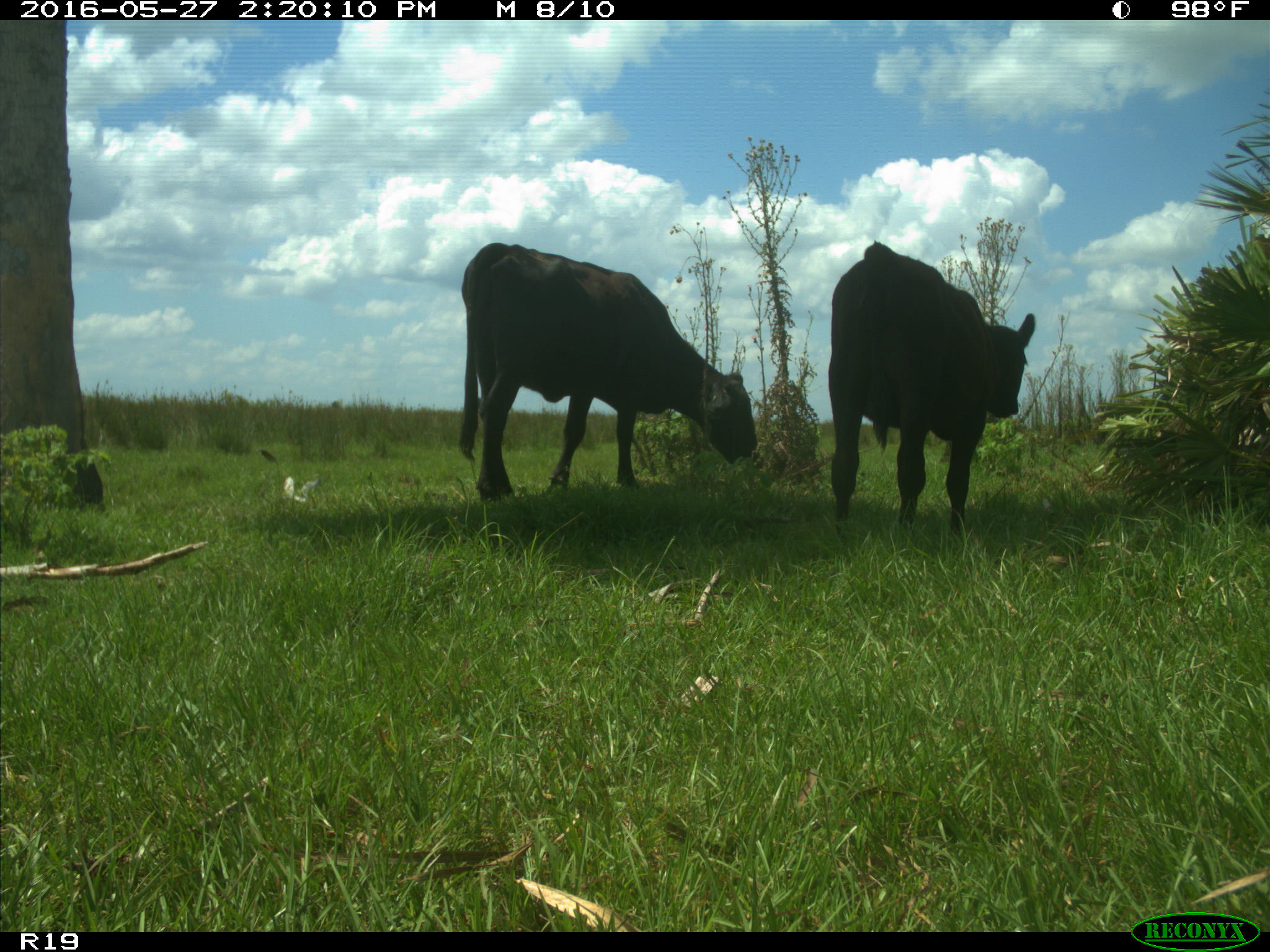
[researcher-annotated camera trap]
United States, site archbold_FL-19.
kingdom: Animalia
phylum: Chordata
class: Mammalia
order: Artiodactyla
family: Bovidae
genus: Bos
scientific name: Bos taurus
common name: domestic cow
Bos taurus (domestic cow).